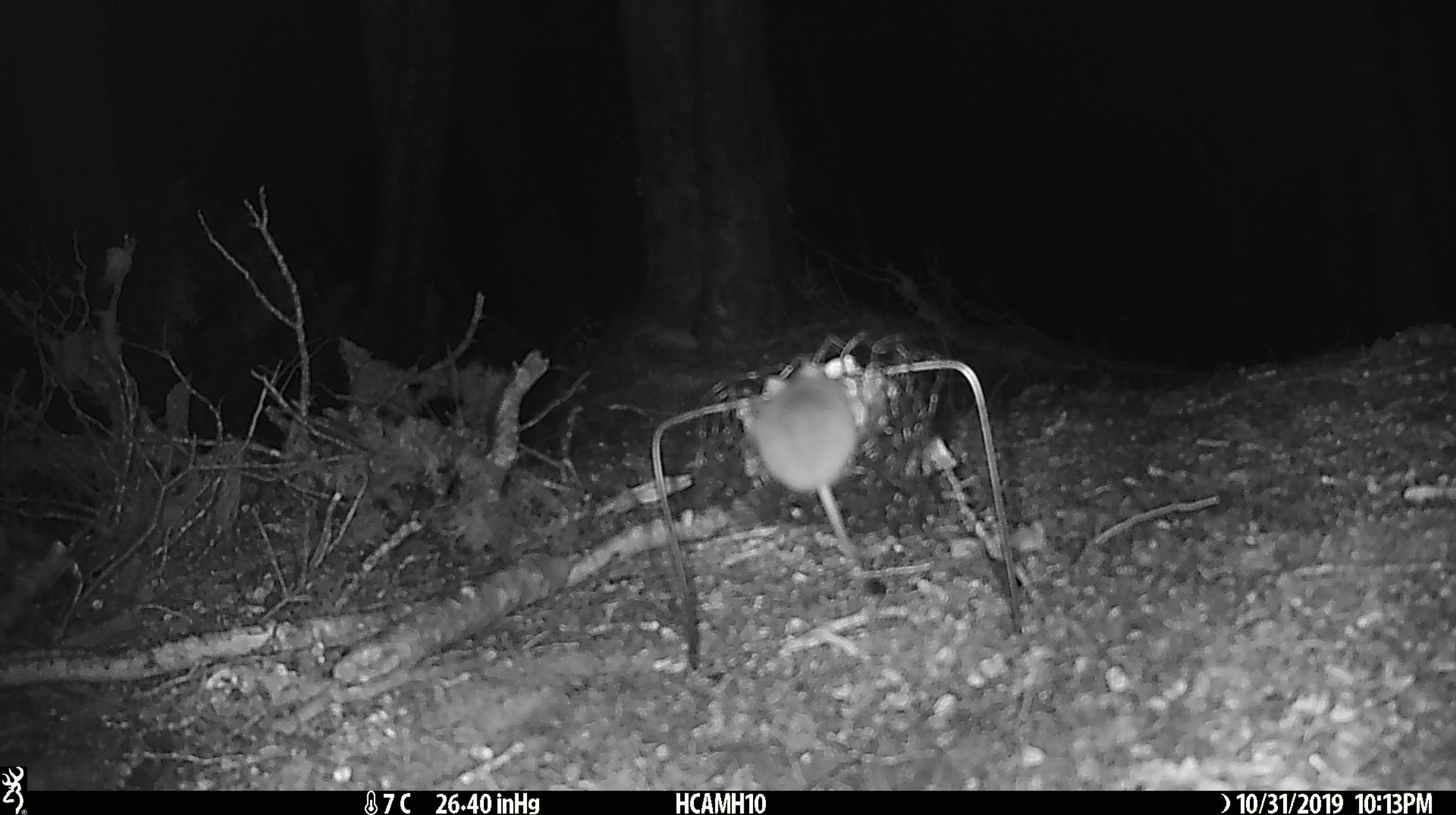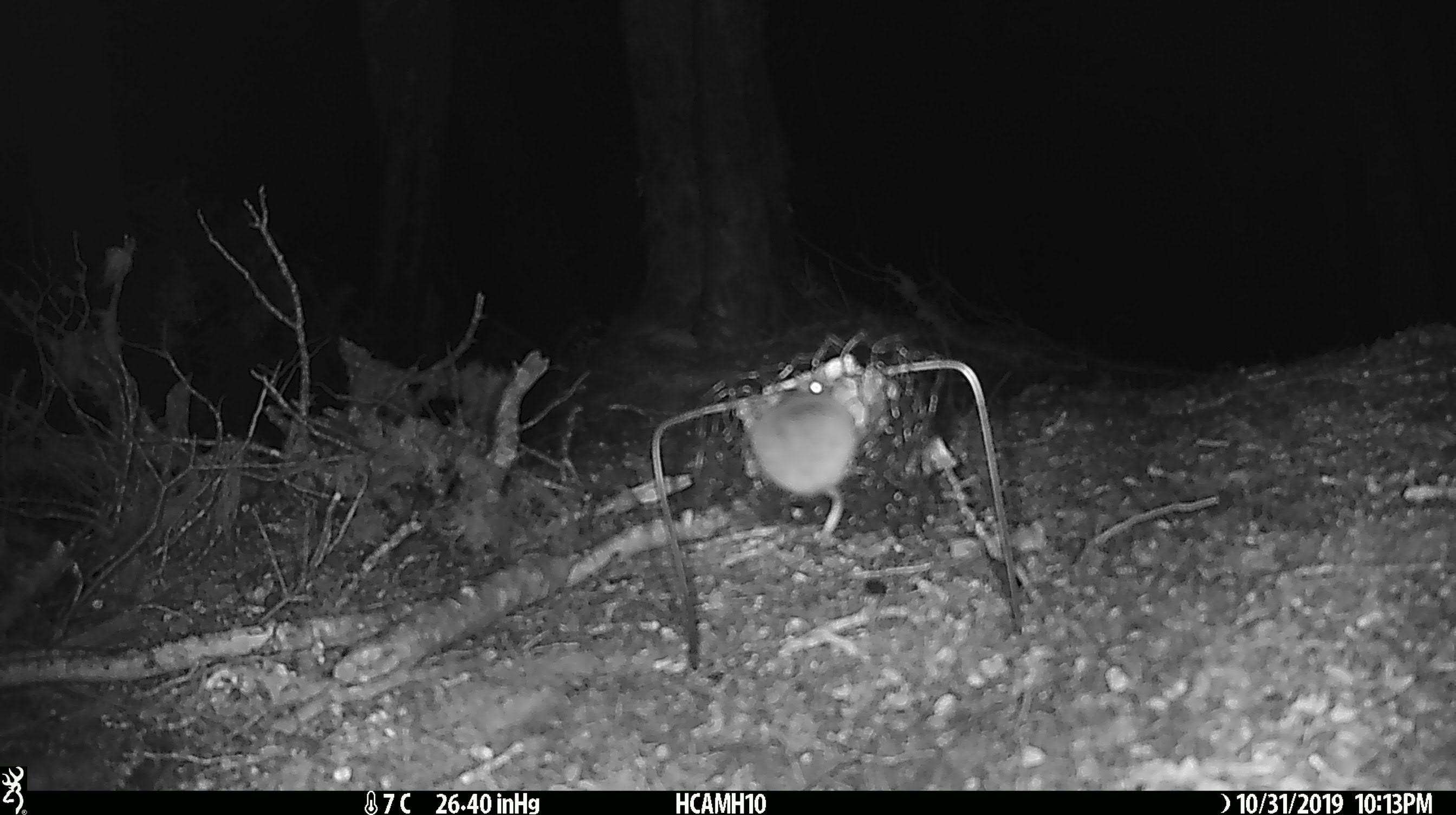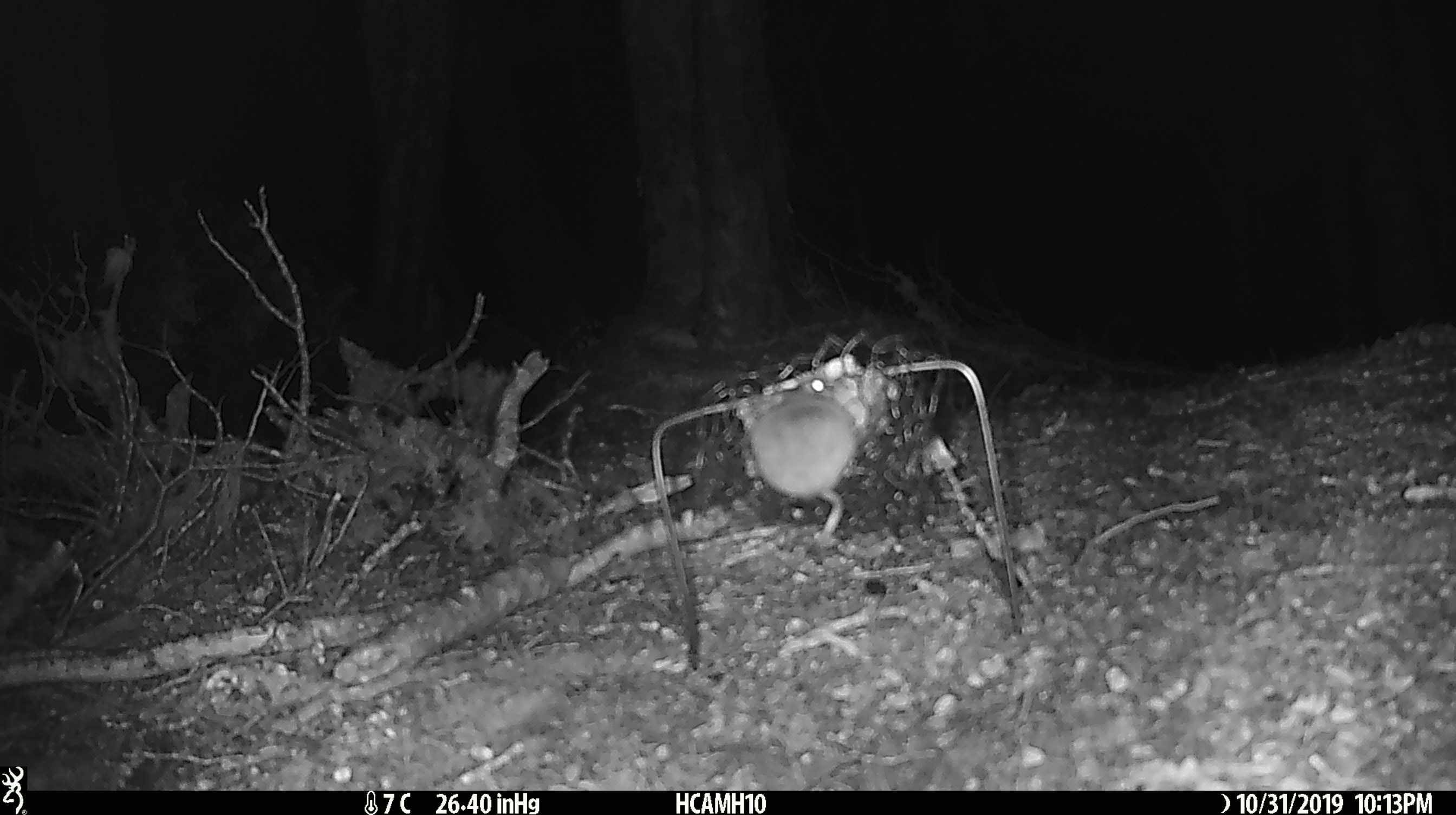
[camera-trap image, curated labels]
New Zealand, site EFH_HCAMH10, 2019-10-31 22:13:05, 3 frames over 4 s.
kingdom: Animalia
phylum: Chordata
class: Mammalia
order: Rodentia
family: Muridae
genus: Mus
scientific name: Mus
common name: mouse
Mouse (Mus).